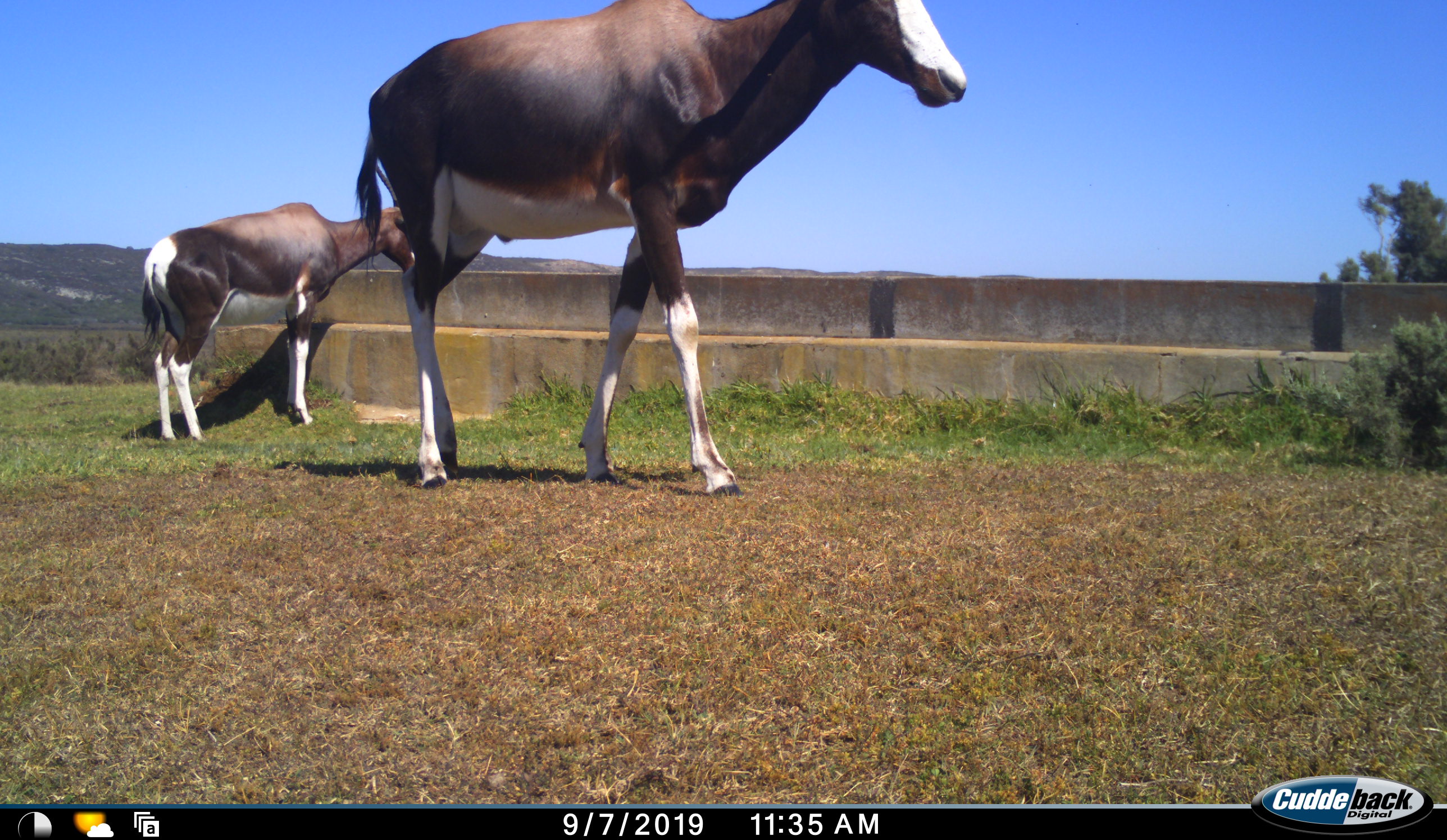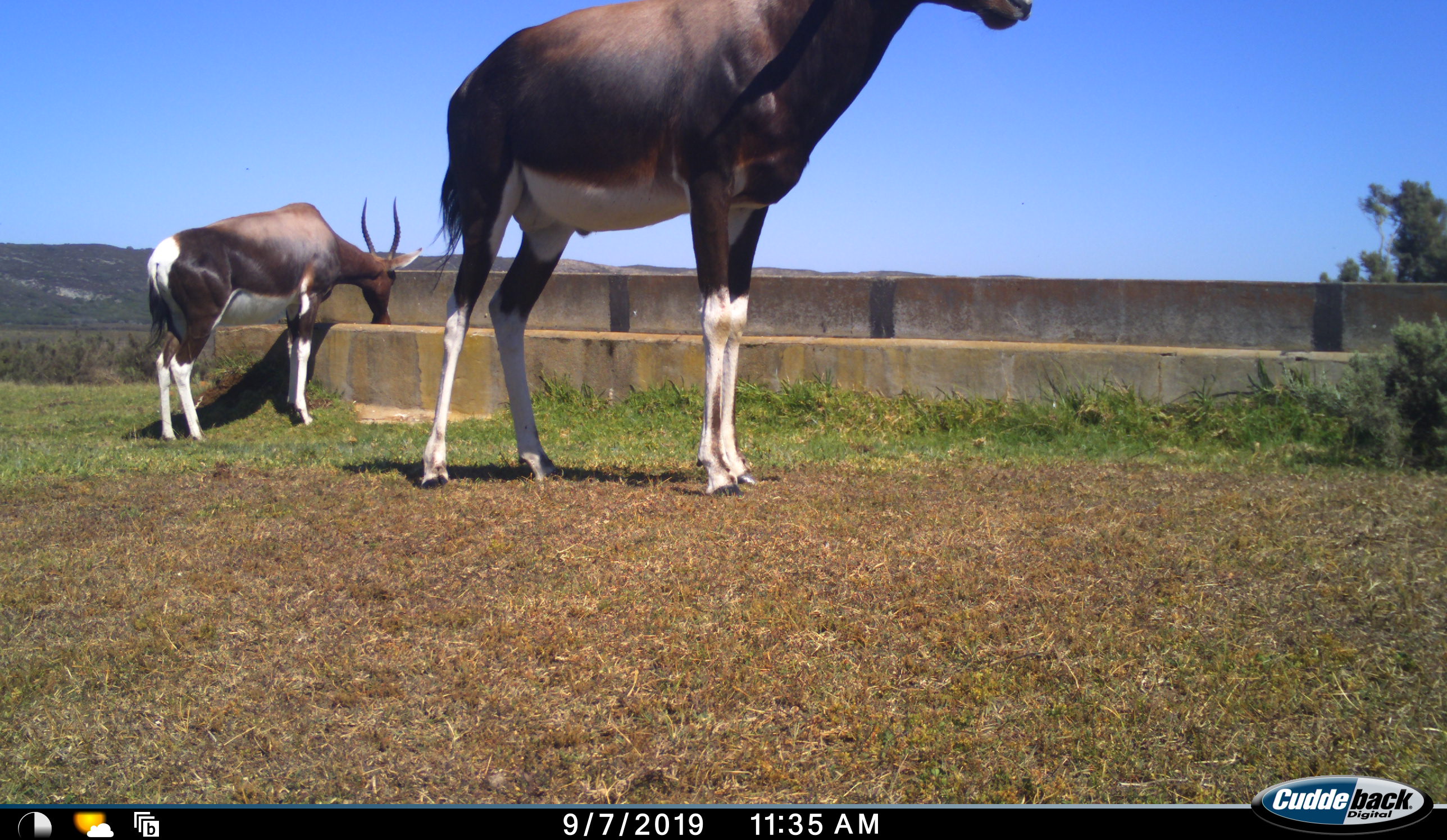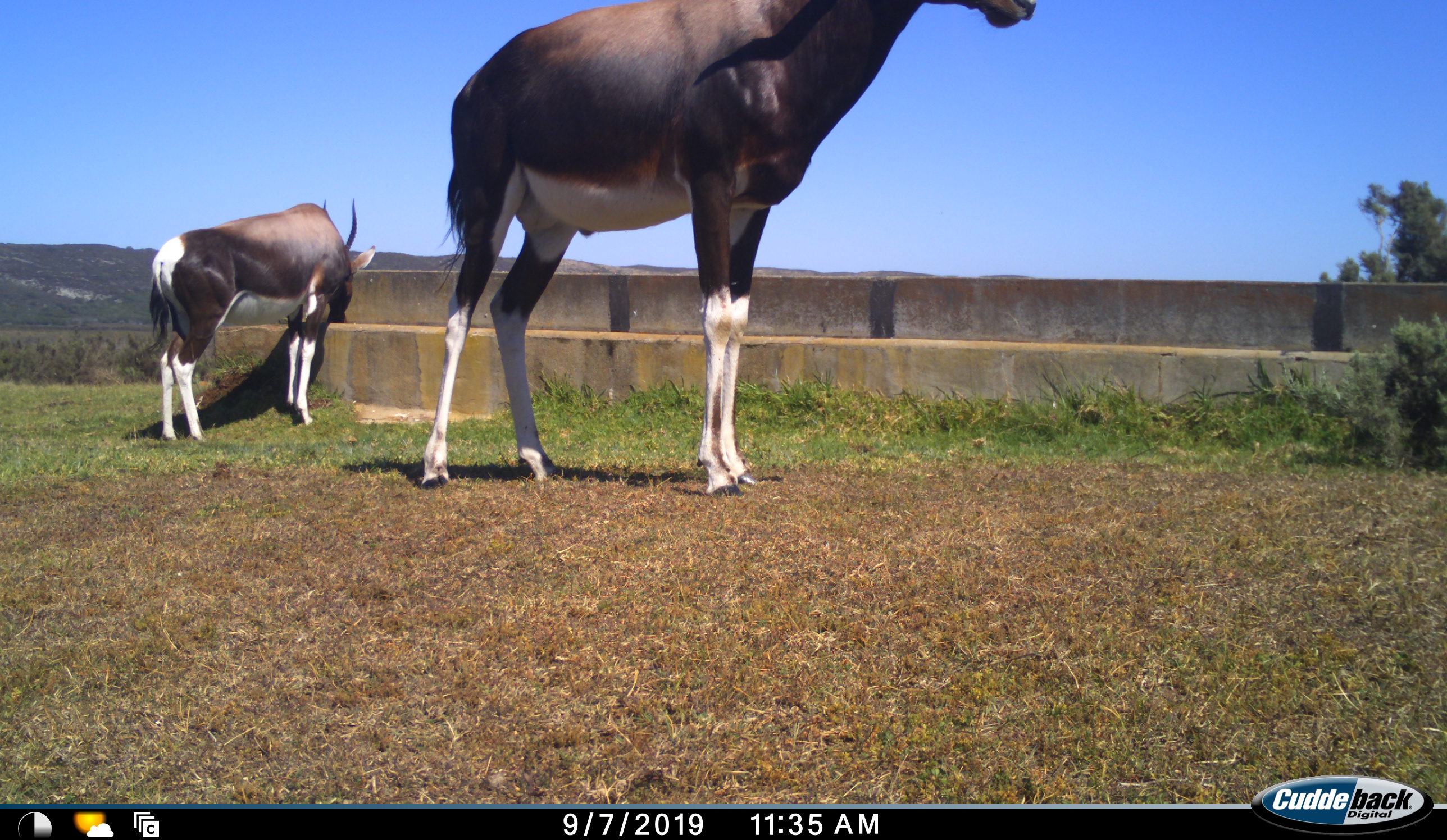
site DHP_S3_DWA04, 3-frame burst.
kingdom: Animalia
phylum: Chordata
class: Mammalia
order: Artiodactyla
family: Bovidae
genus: Damaliscus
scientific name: Damaliscus pygargus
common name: bontebok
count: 2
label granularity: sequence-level